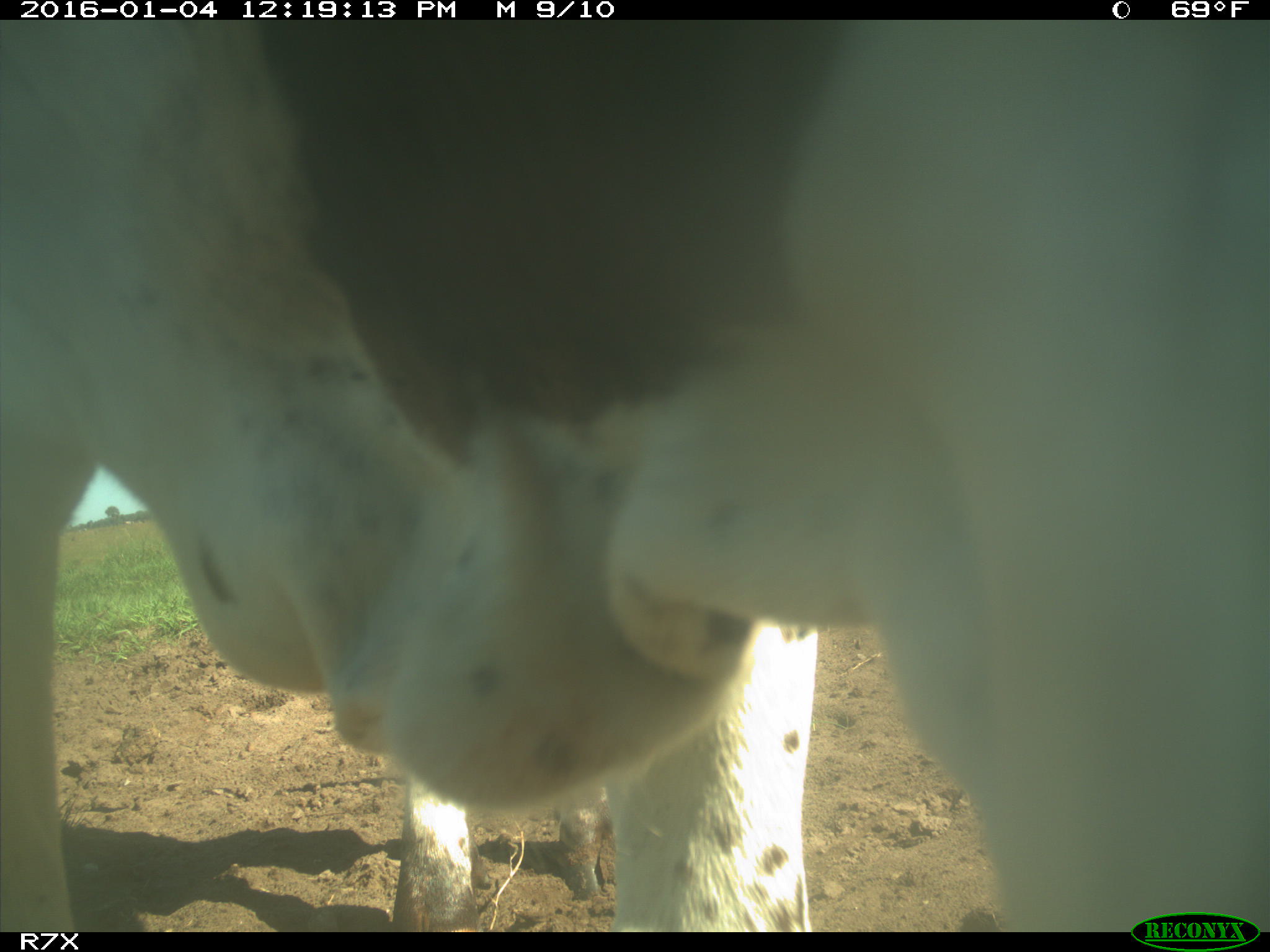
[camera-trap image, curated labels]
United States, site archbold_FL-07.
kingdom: Animalia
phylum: Chordata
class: Mammalia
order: Artiodactyla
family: Bovidae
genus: Bos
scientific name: Bos taurus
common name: domestic cow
Bos taurus (domestic cow).